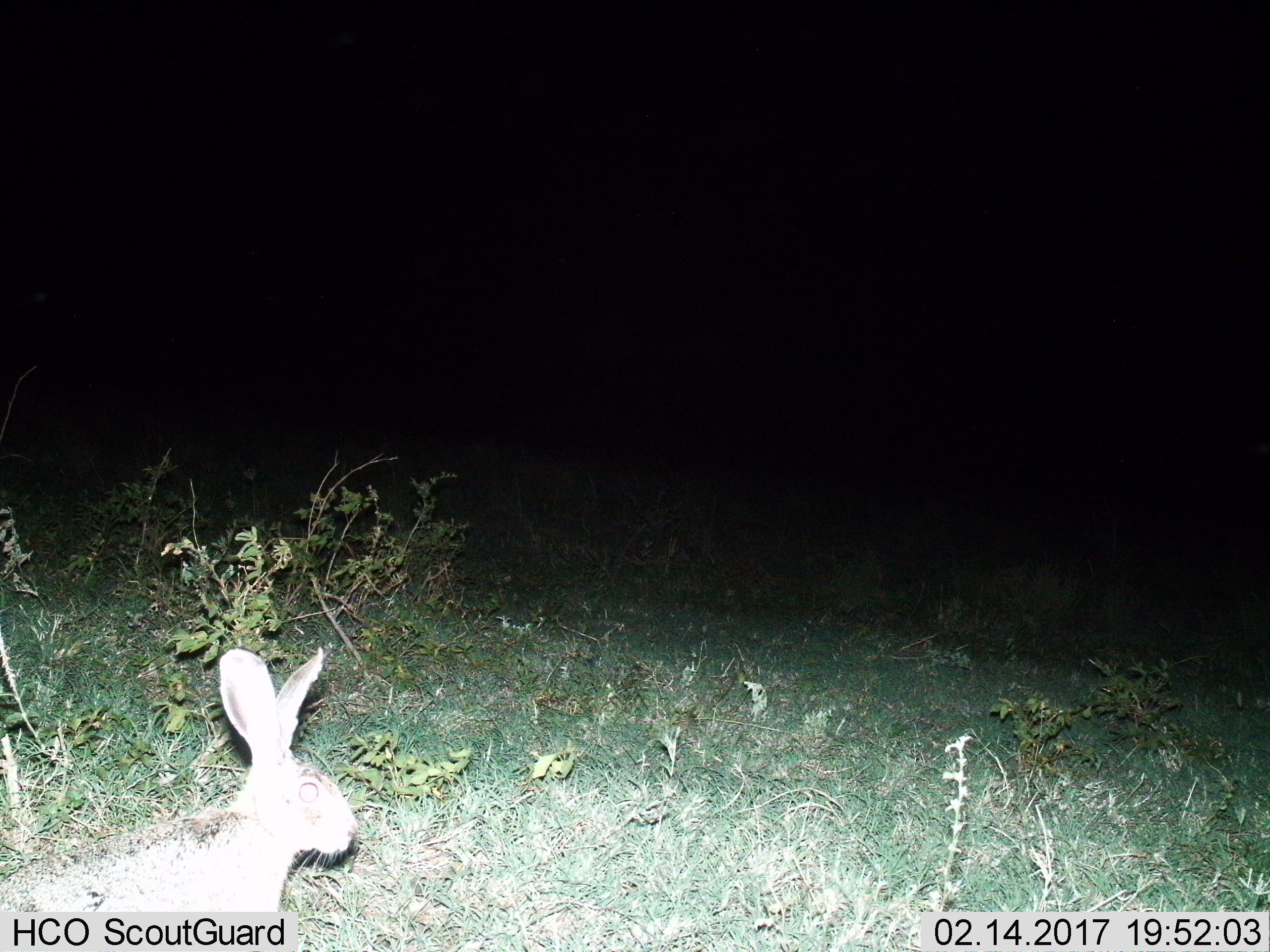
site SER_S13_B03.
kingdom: Animalia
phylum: Chordata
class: Mammalia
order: Lagomorpha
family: Leporidae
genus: Lepus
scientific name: Lepus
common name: hare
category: hareunknown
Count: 1.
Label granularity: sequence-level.